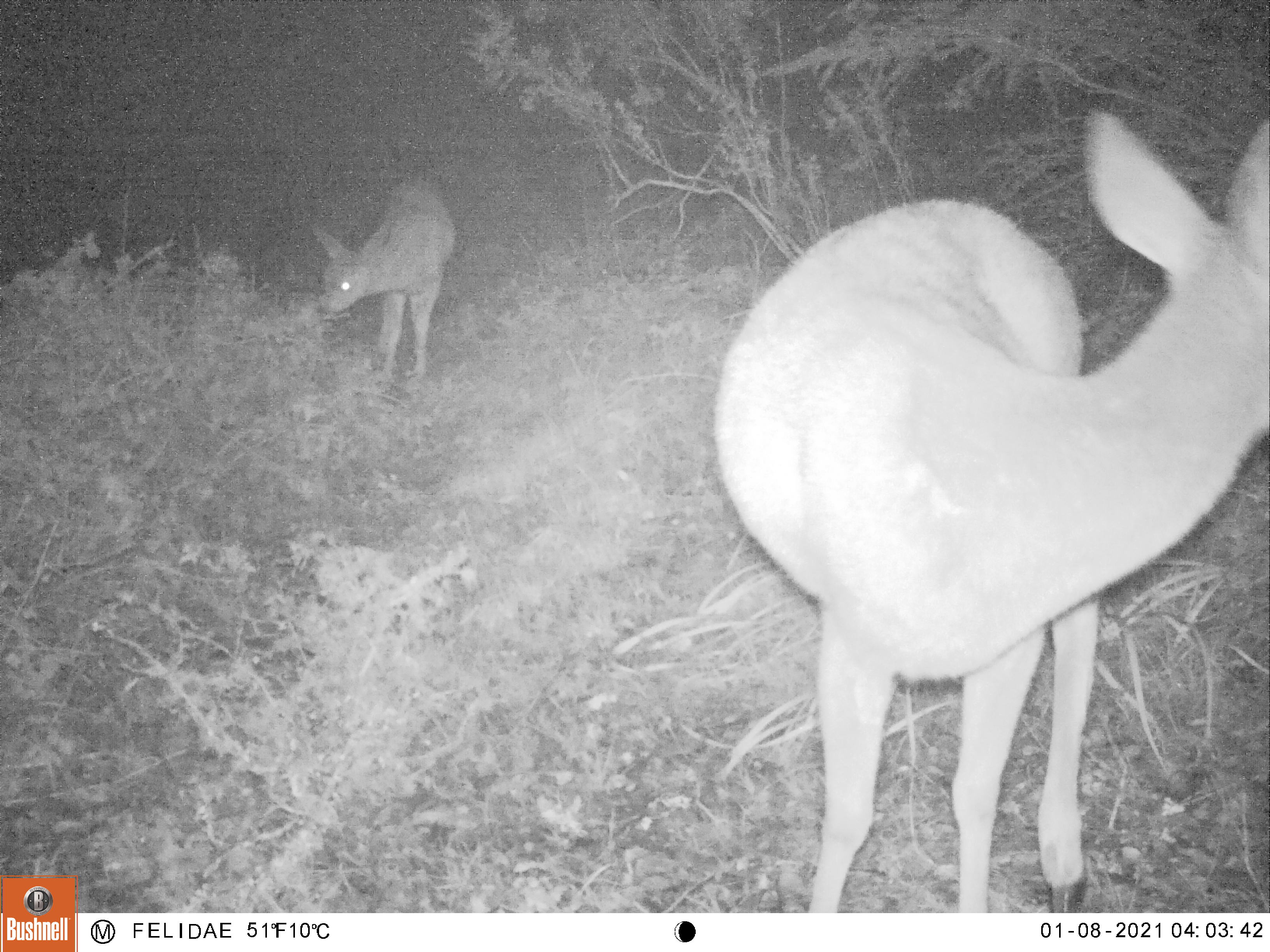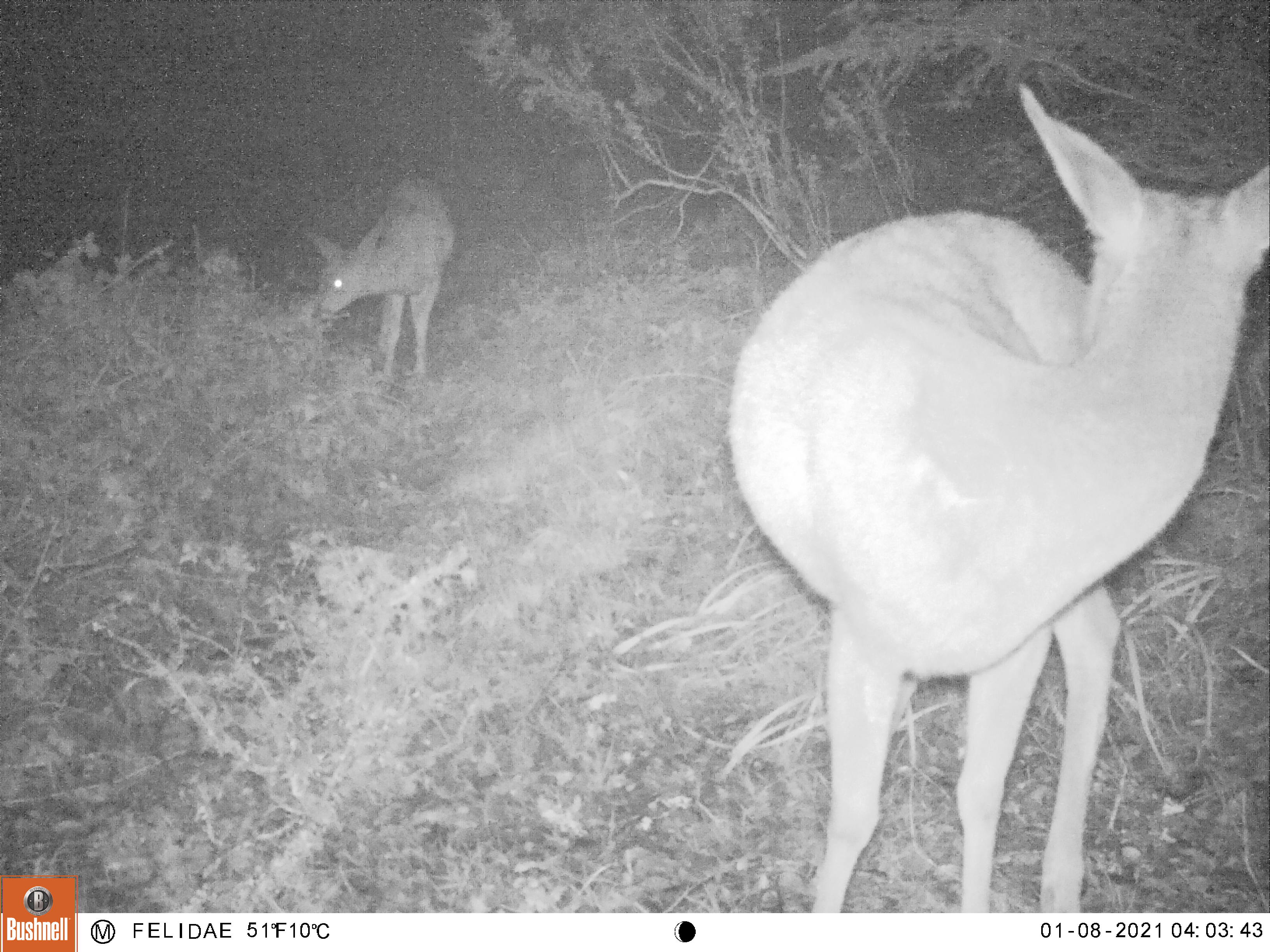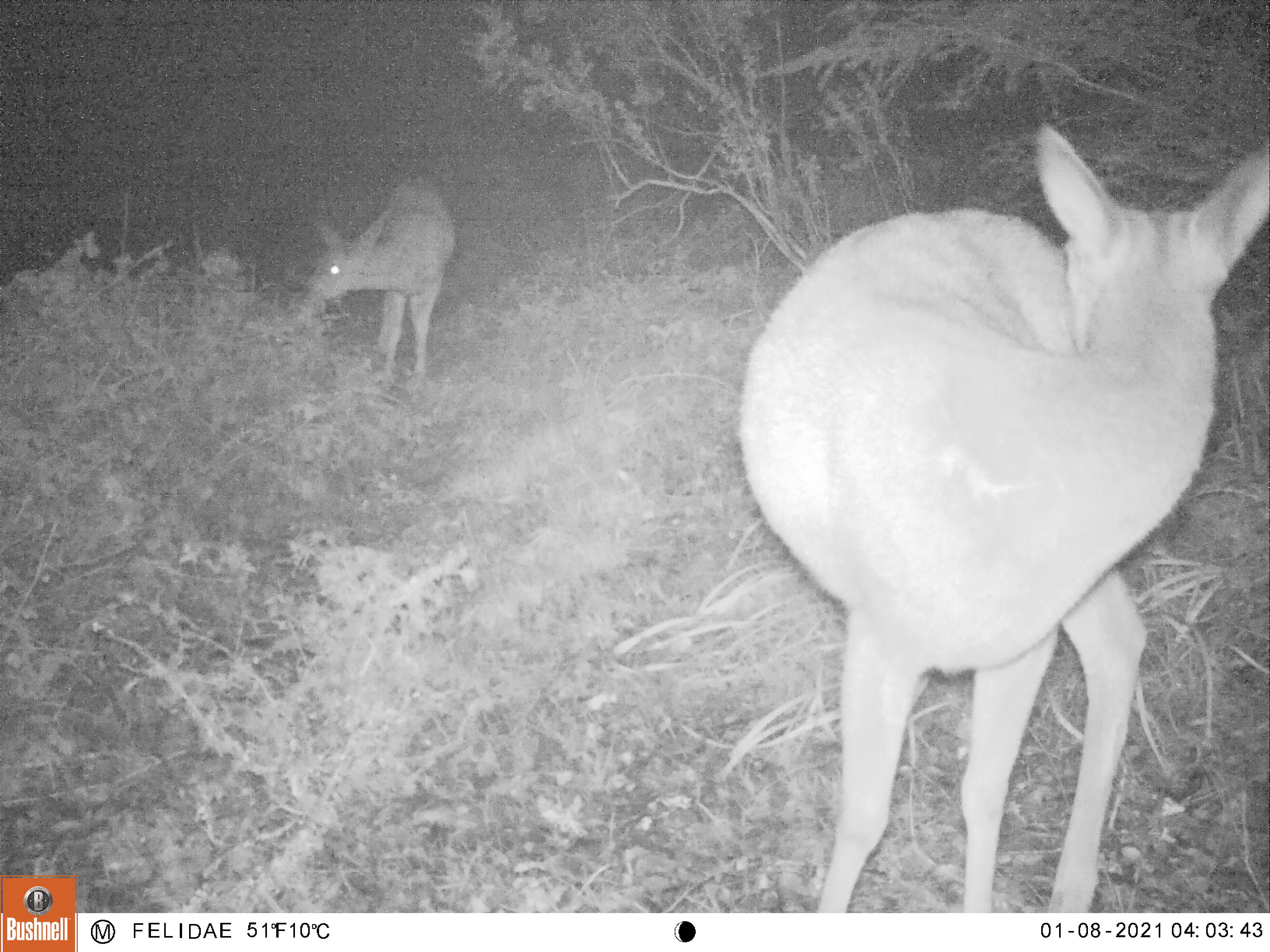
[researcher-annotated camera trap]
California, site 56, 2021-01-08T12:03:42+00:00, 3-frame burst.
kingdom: Animalia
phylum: Chordata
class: Mammalia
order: Artiodactyla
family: Cervidae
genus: Odocoileus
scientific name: Odocoileus hemionus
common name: mule deer